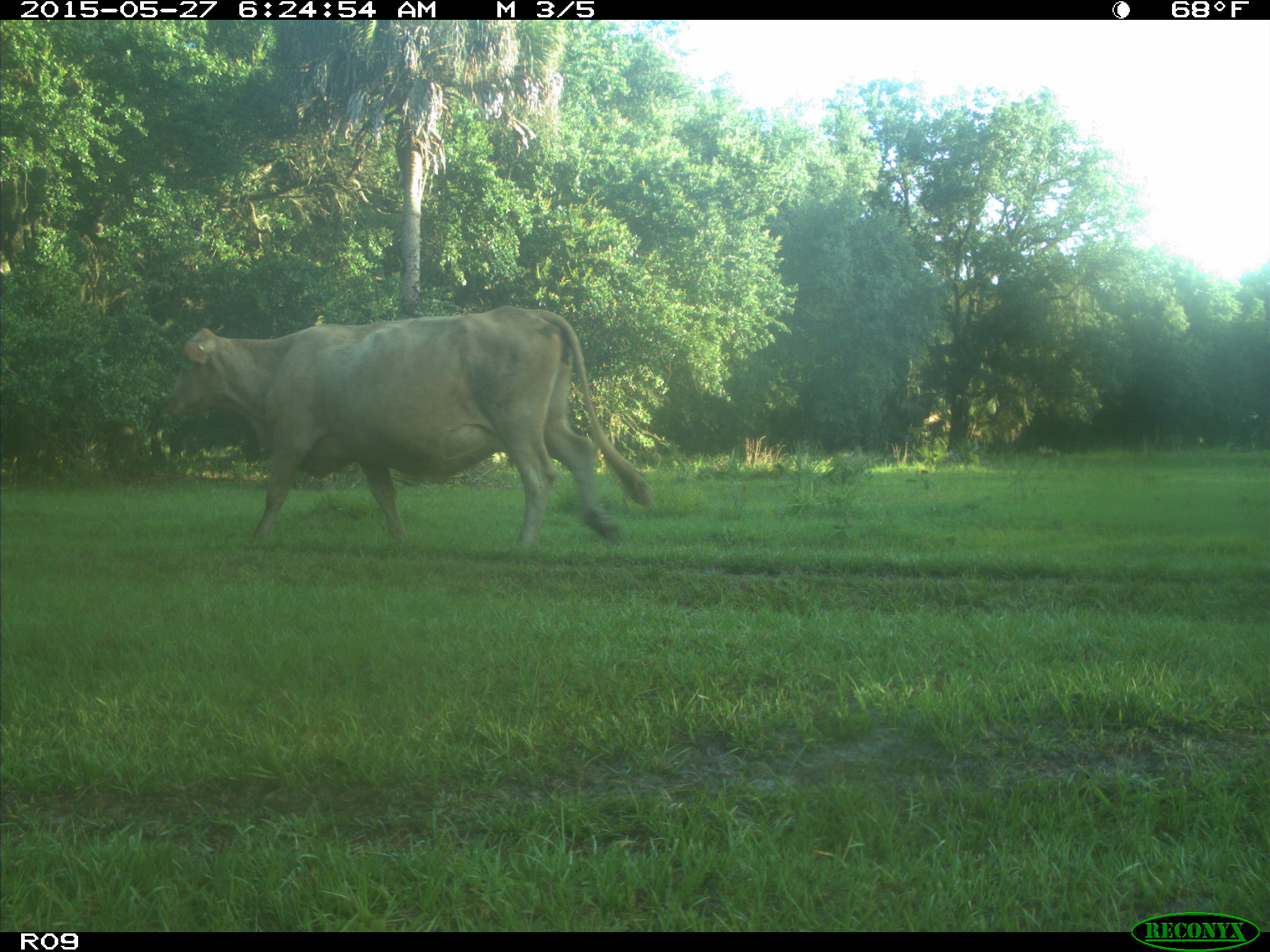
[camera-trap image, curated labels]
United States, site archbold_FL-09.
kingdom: Animalia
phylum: Chordata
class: Mammalia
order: Artiodactyla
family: Bovidae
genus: Bos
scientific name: Bos taurus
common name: domestic cow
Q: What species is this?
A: Bos taurus (domestic cow).